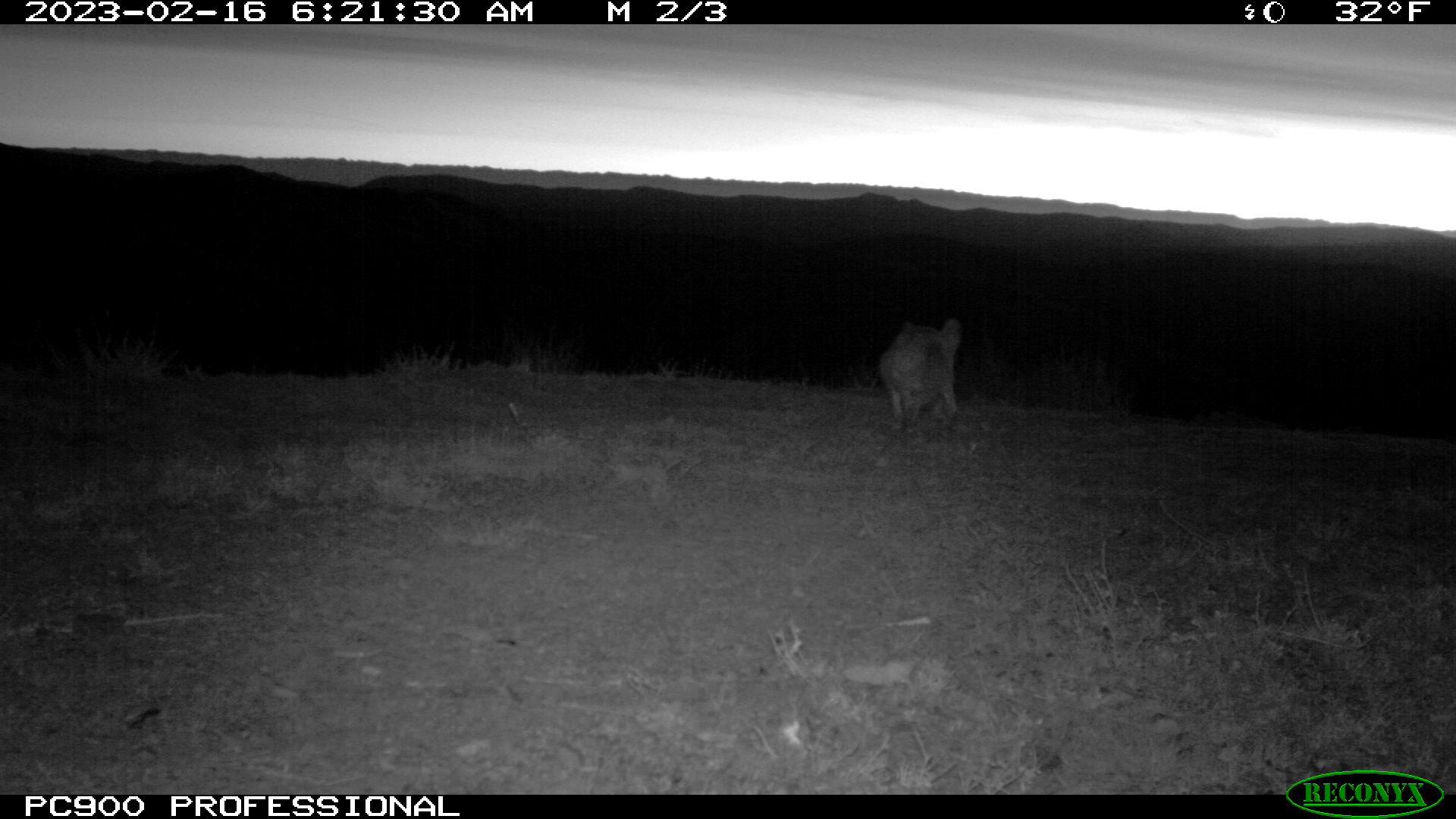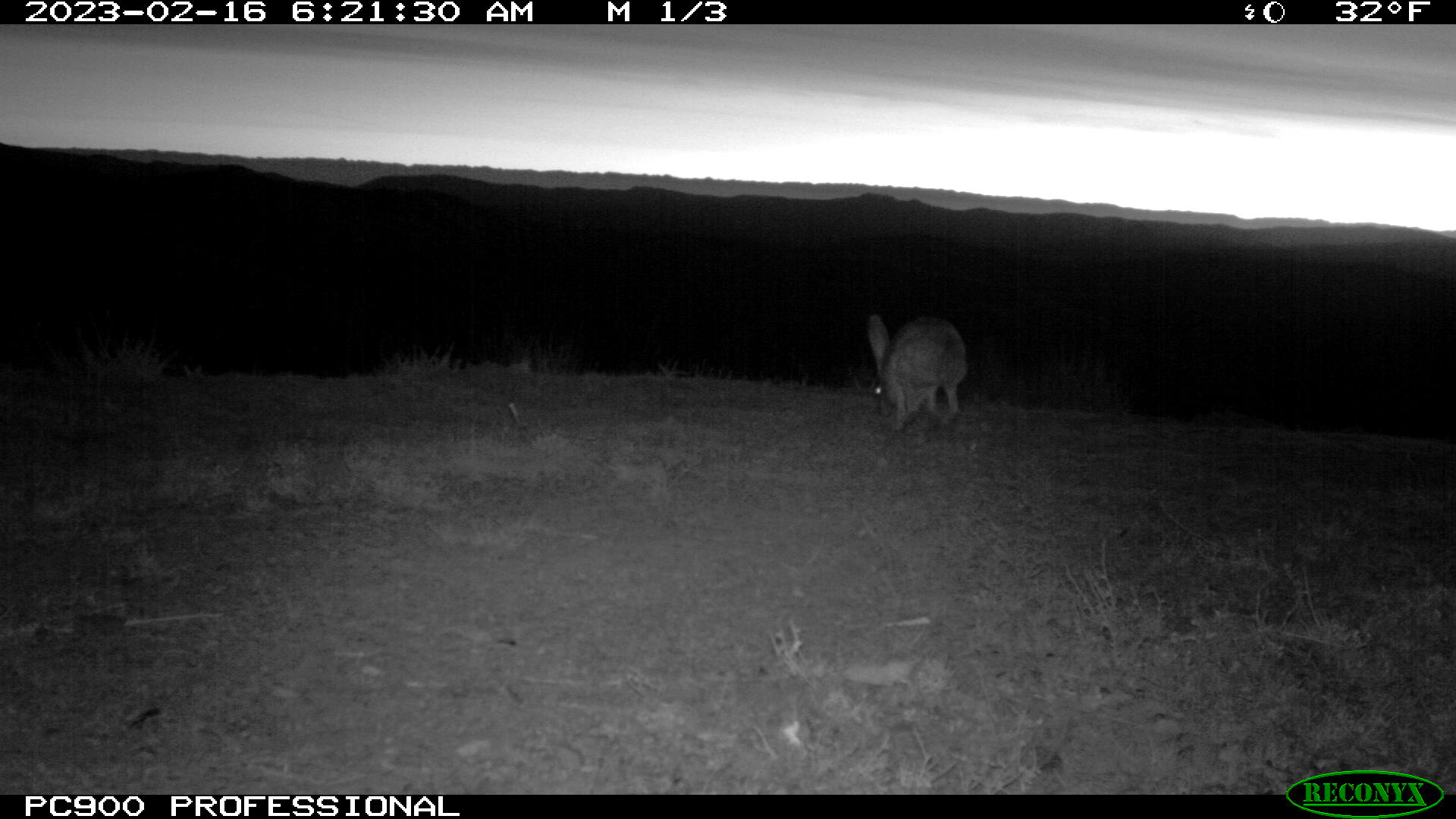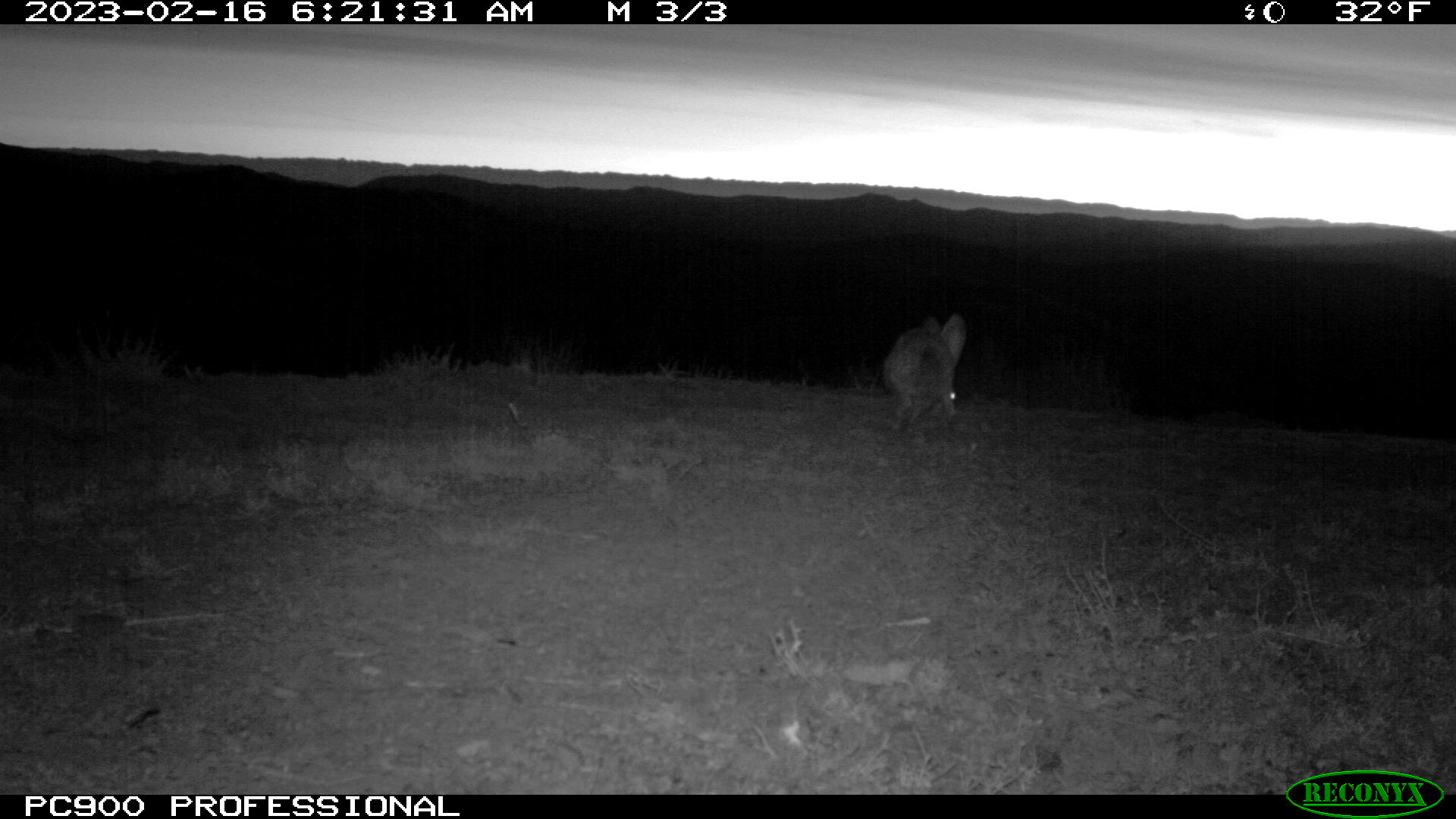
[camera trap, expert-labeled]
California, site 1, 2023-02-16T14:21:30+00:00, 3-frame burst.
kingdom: Animalia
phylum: Chordata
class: Mammalia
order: Lagomorpha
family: Leporidae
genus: Lepus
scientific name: Lepus californicus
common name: black-tailed jackrabbit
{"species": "black-tailed jackrabbit (Lepus californicus)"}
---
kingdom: Animalia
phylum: Chordata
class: Mammalia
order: Lagomorpha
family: Leporidae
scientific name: Leporidae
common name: rabbit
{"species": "rabbit (Leporidae)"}